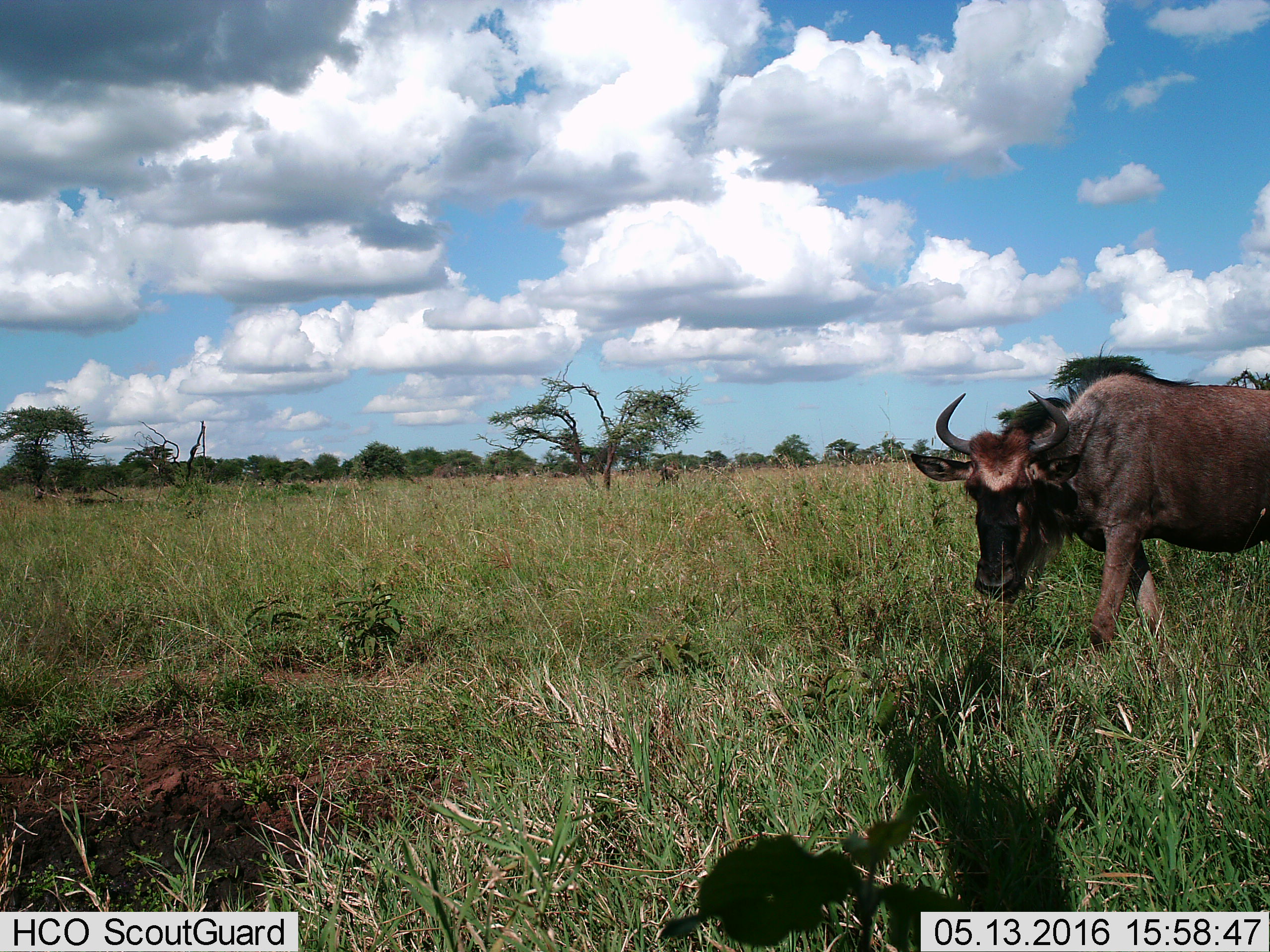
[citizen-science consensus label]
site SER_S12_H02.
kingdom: Animalia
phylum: Chordata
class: Mammalia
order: Artiodactyla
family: Bovidae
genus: Connochaetes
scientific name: Connochaetes taurinus taurinus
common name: blue wildebeest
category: wildebeestblue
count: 1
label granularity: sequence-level